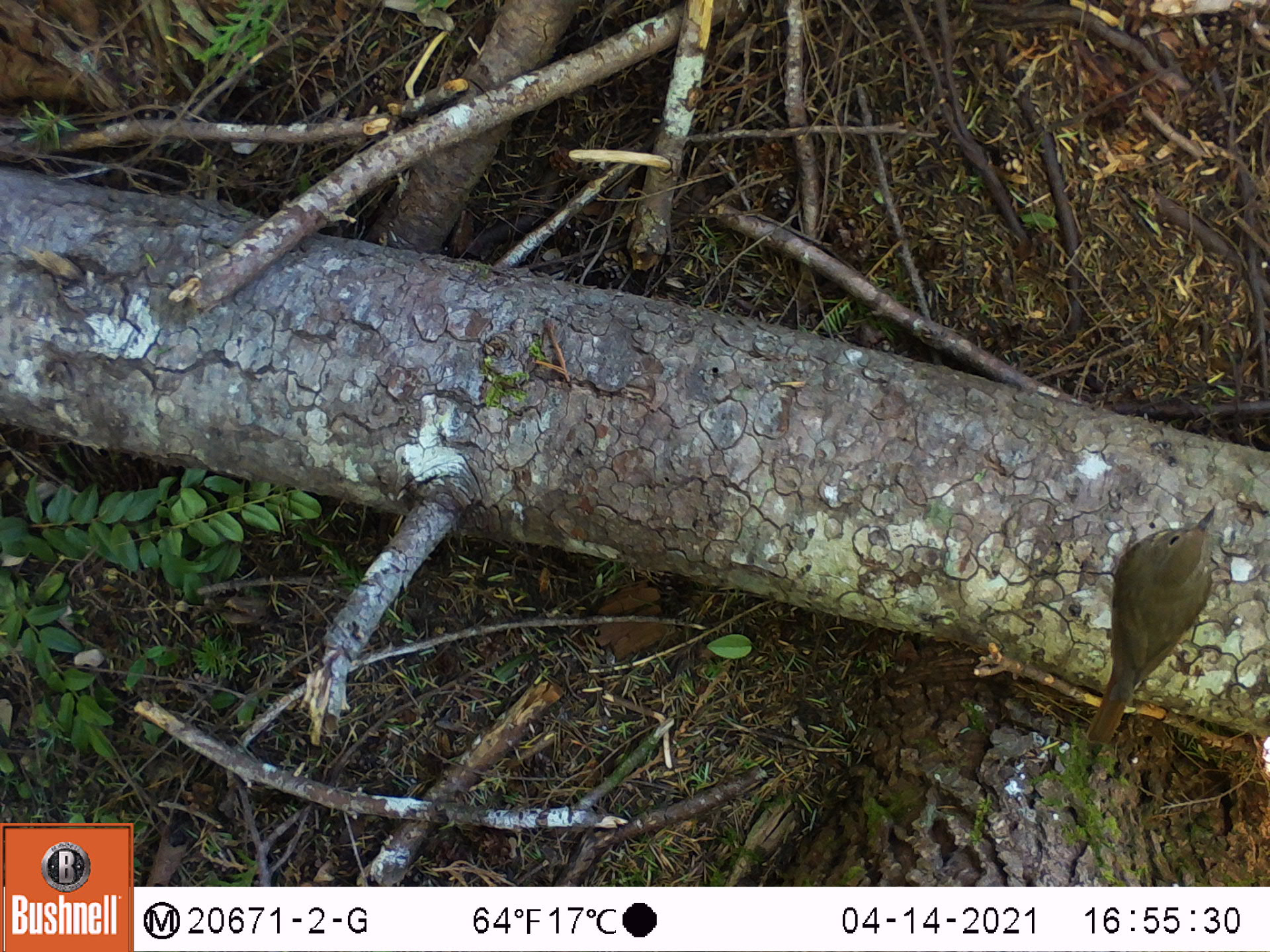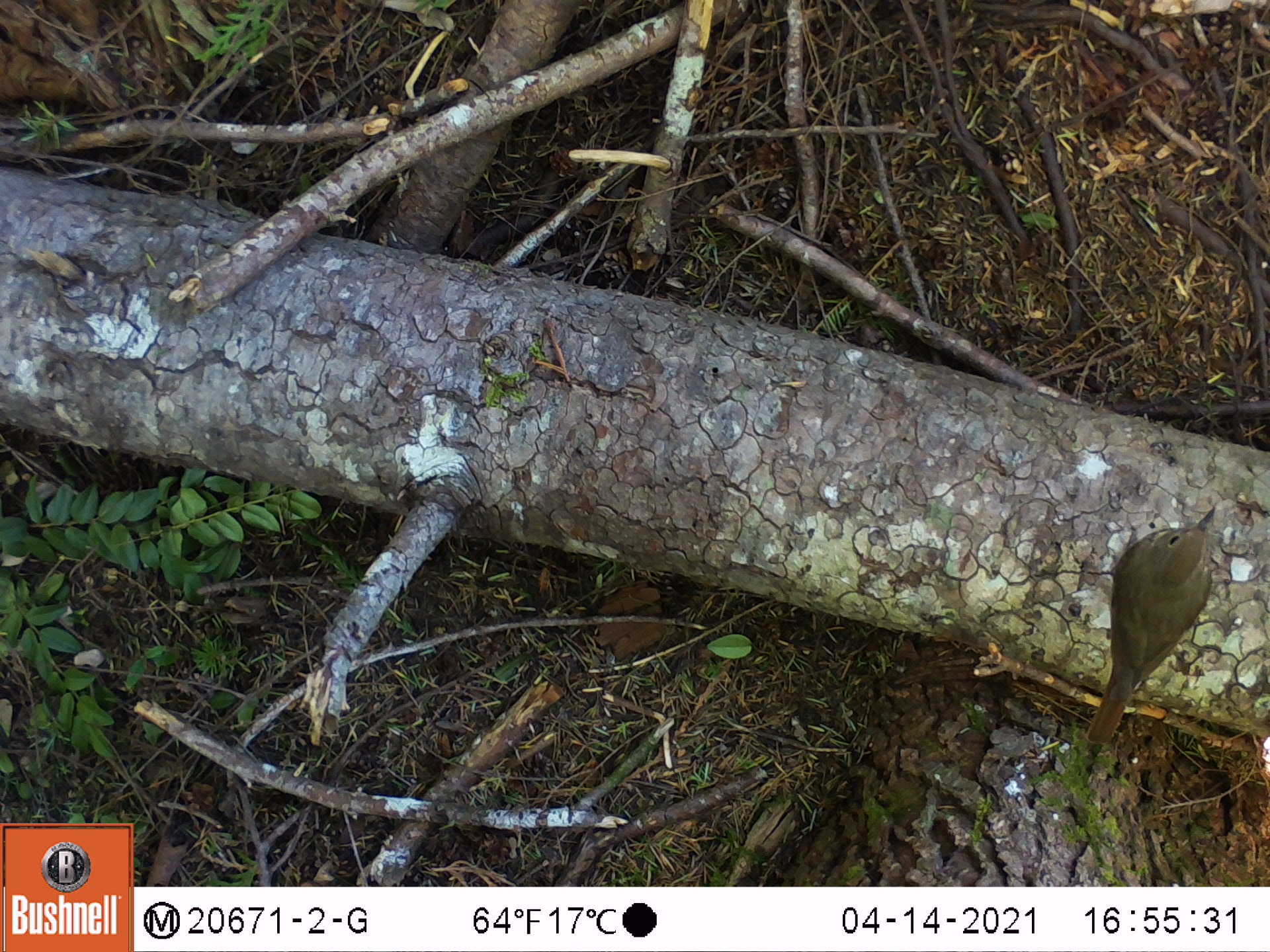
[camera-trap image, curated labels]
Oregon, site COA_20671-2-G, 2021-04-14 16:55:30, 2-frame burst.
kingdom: Animalia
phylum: Chordata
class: Aves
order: Passeriformes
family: Turdidae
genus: Catharus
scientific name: Catharus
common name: brown thrushes and nightingale-thrushes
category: catharus species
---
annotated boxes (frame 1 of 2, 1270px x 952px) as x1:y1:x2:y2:
catharus species: 1059:476:1246:765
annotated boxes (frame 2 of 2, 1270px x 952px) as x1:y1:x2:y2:
catharus species: 1059:483:1246:767